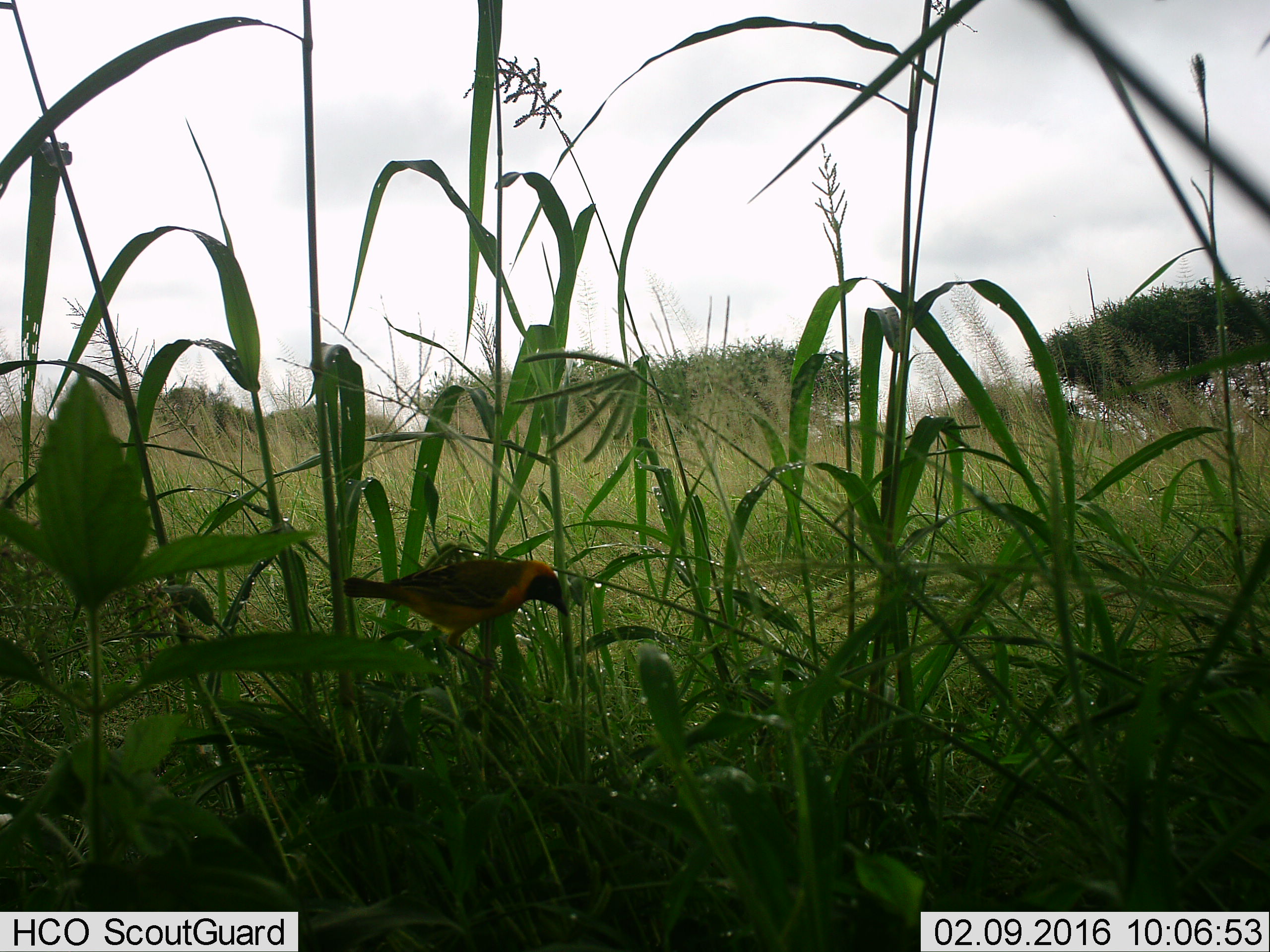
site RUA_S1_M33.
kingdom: Animalia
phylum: Chordata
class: Aves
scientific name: Aves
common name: bird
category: birdother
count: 1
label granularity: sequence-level